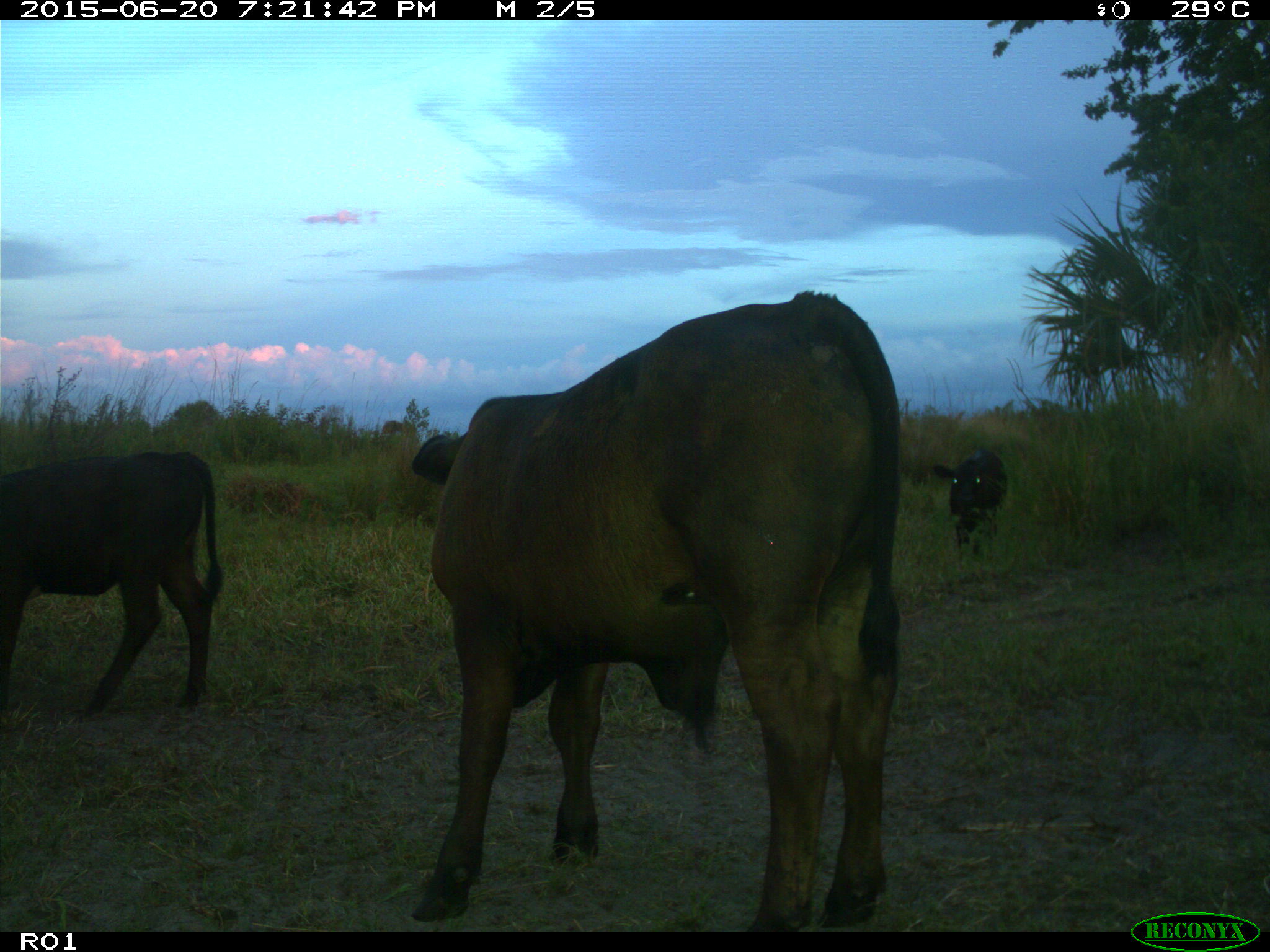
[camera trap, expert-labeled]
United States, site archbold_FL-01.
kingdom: Animalia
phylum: Chordata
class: Mammalia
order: Artiodactyla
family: Bovidae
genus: Bos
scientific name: Bos taurus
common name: domestic cow